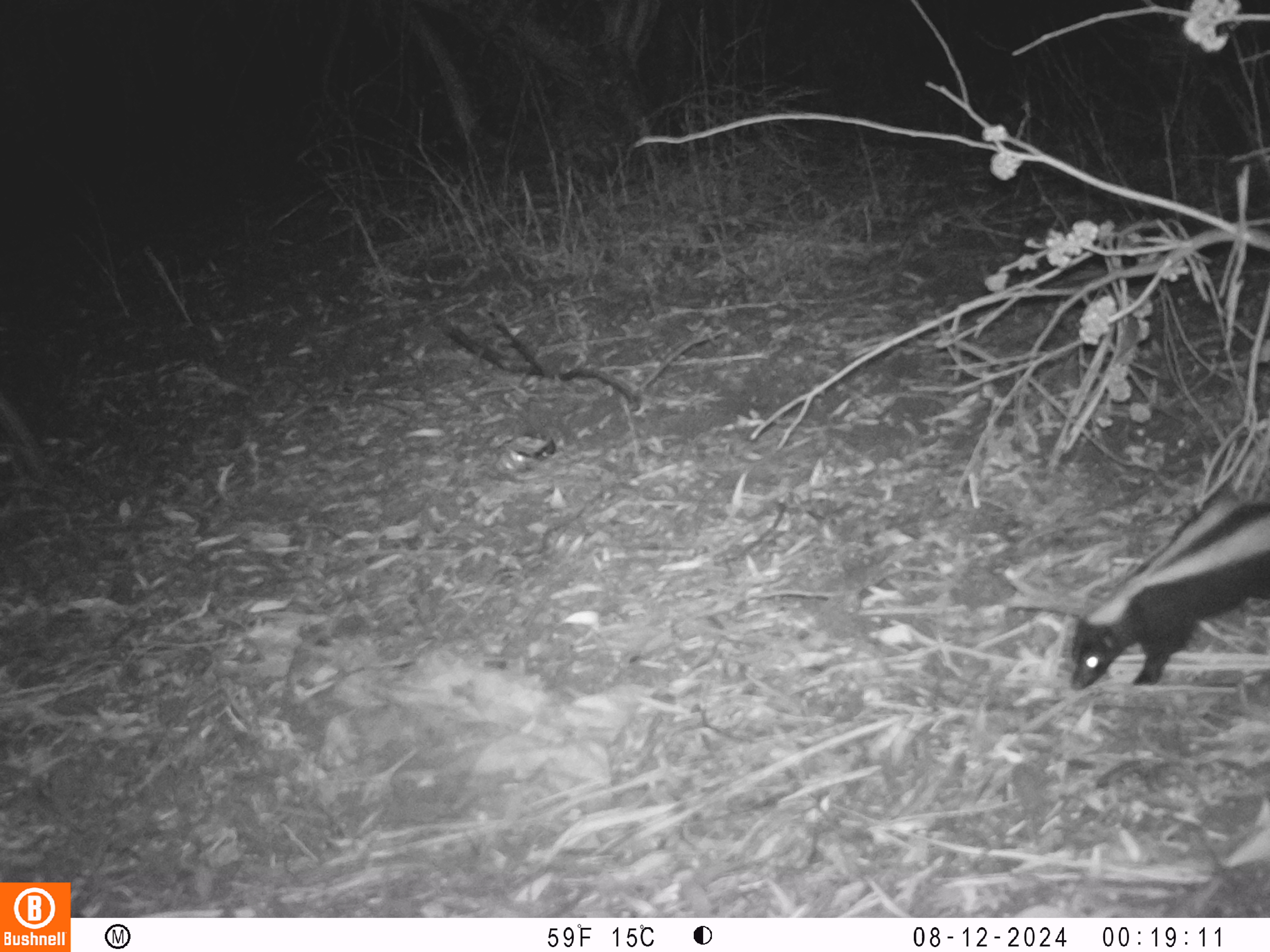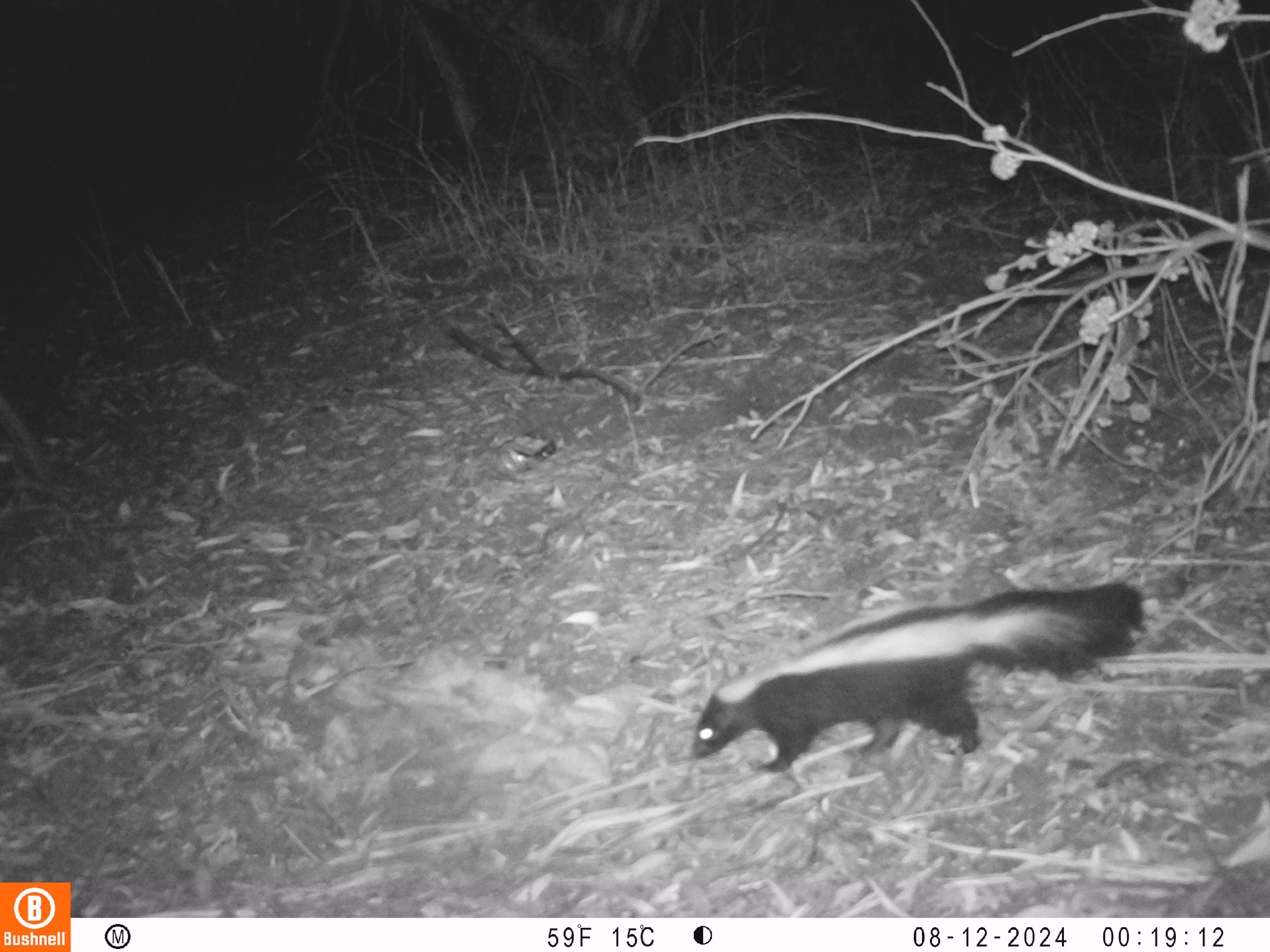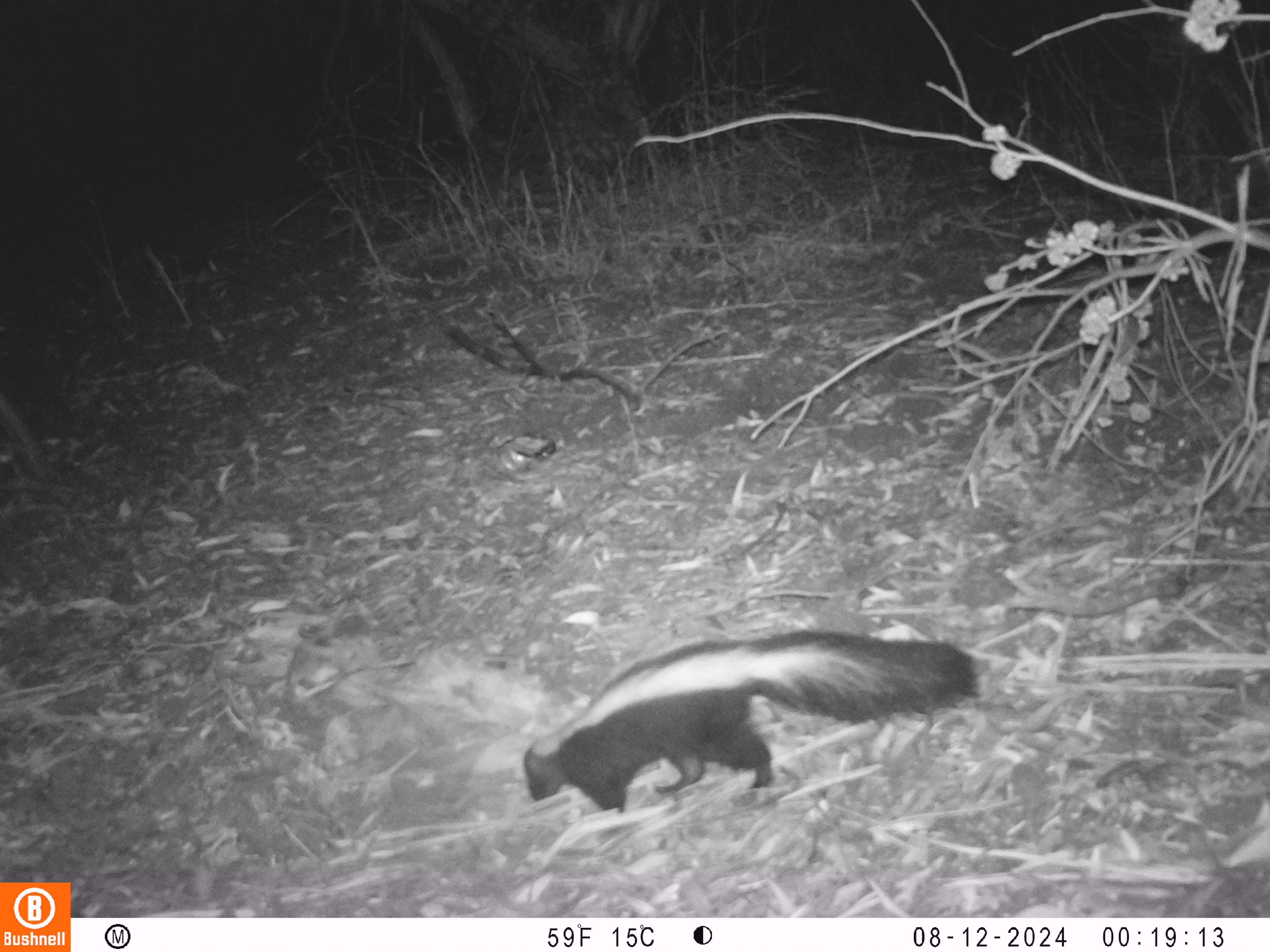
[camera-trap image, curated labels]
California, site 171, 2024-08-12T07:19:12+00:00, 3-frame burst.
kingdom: Animalia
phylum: Chordata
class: Mammalia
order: Carnivora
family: Mephitidae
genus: Mephitis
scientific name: Mephitis mephitis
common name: striped skunk